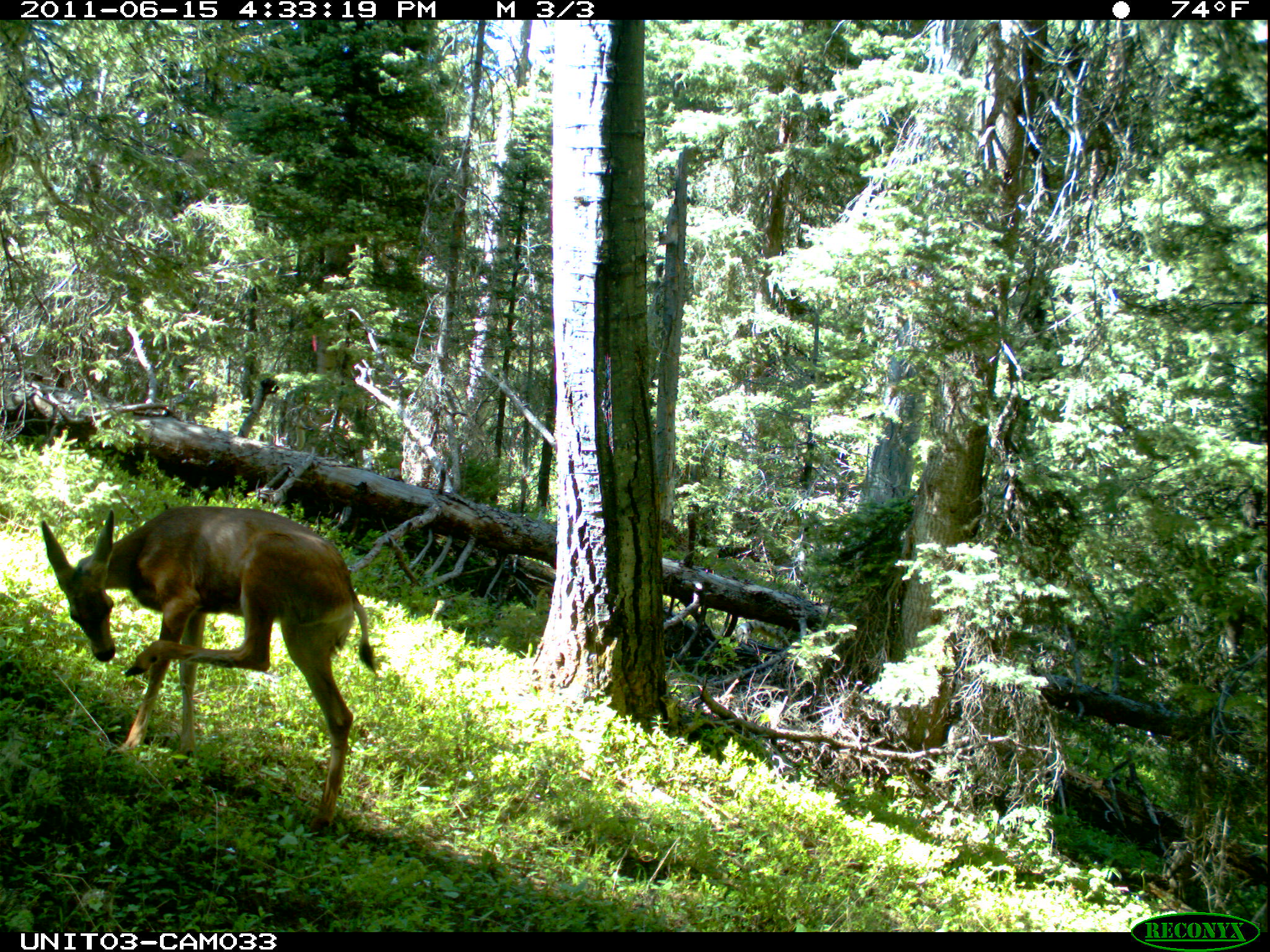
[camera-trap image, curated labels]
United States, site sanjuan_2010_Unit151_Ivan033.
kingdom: Animalia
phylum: Chordata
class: Mammalia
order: Artiodactyla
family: Cervidae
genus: Odocoileus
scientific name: Odocoileus hemionus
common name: mule deer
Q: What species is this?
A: Odocoileus hemionus (mule deer).